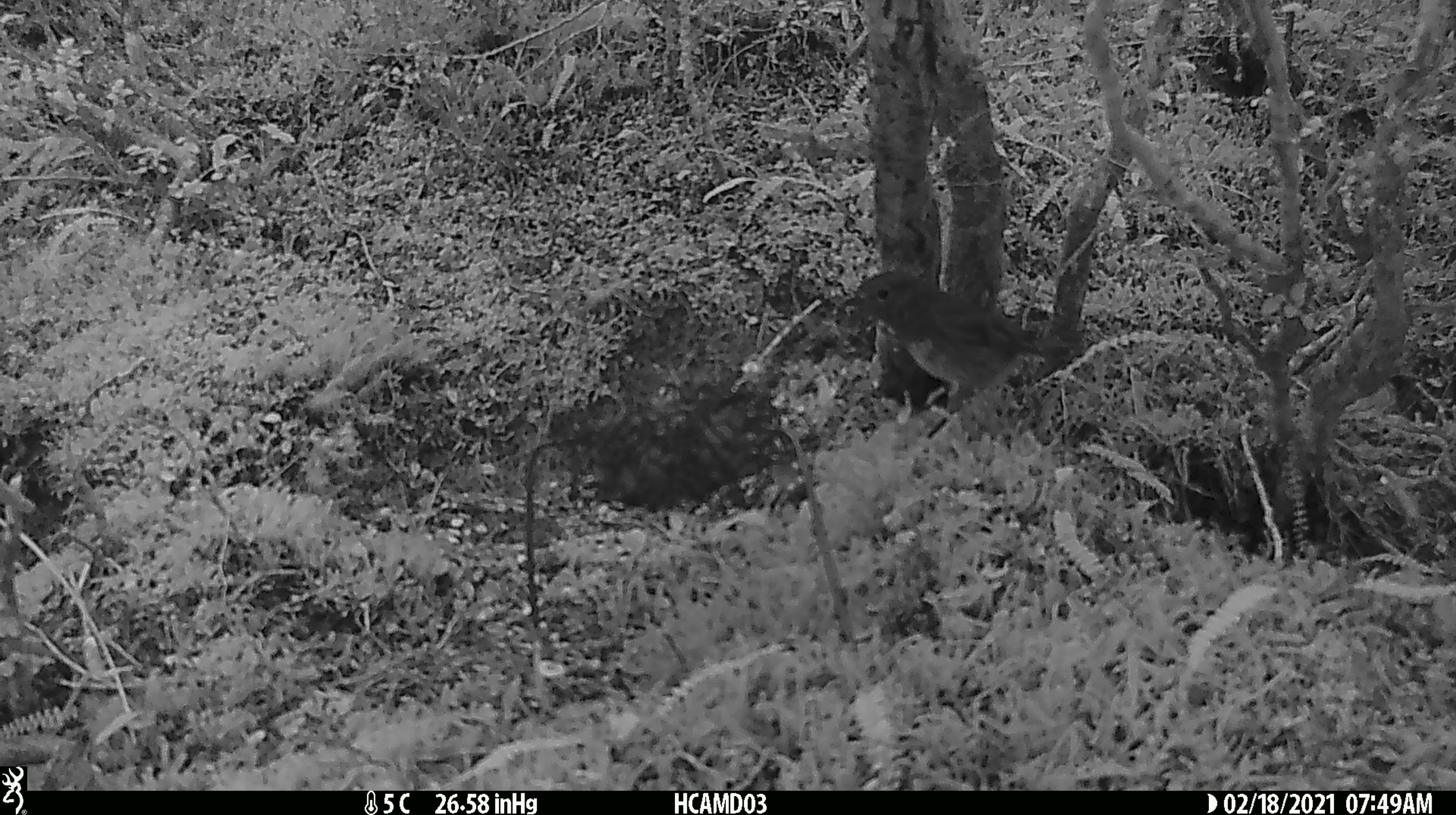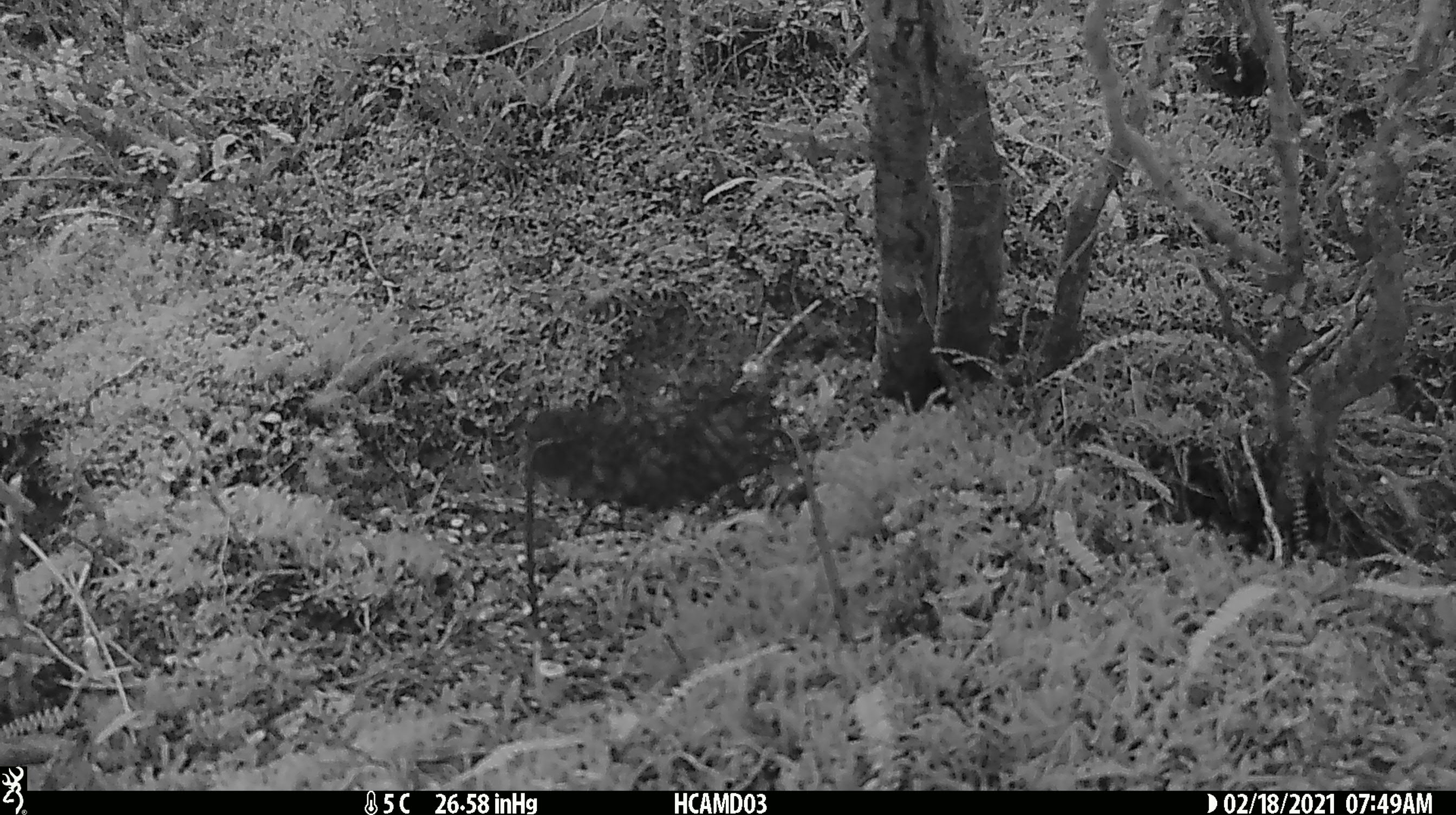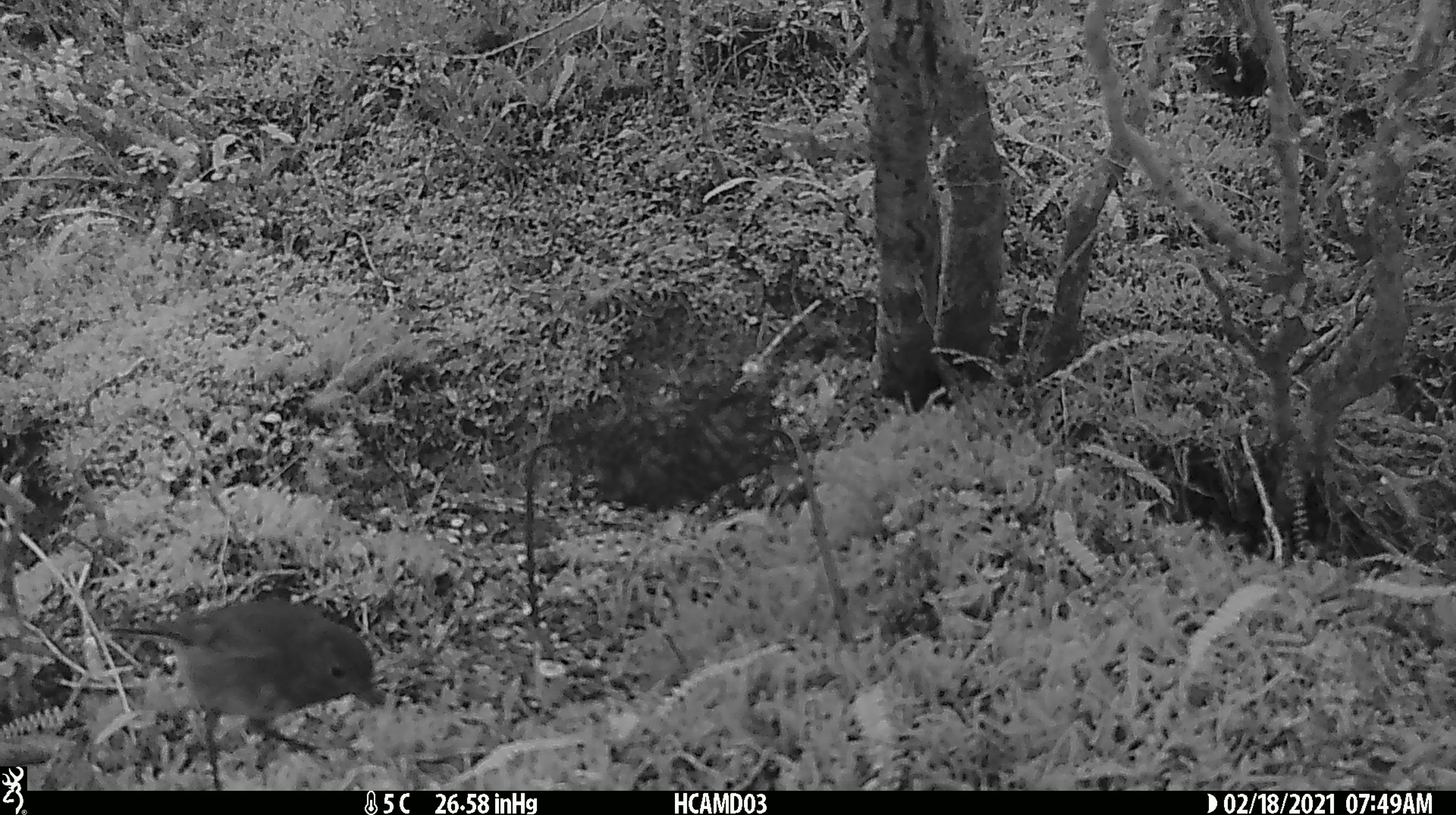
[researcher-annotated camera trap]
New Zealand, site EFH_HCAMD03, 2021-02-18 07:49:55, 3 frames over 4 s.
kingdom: Animalia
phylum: Chordata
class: Aves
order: Passeriformes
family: Petroicidae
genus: Petroica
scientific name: Petroica australis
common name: new zealand robin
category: robin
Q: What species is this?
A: Robin (new zealand robin) (Petroica australis).